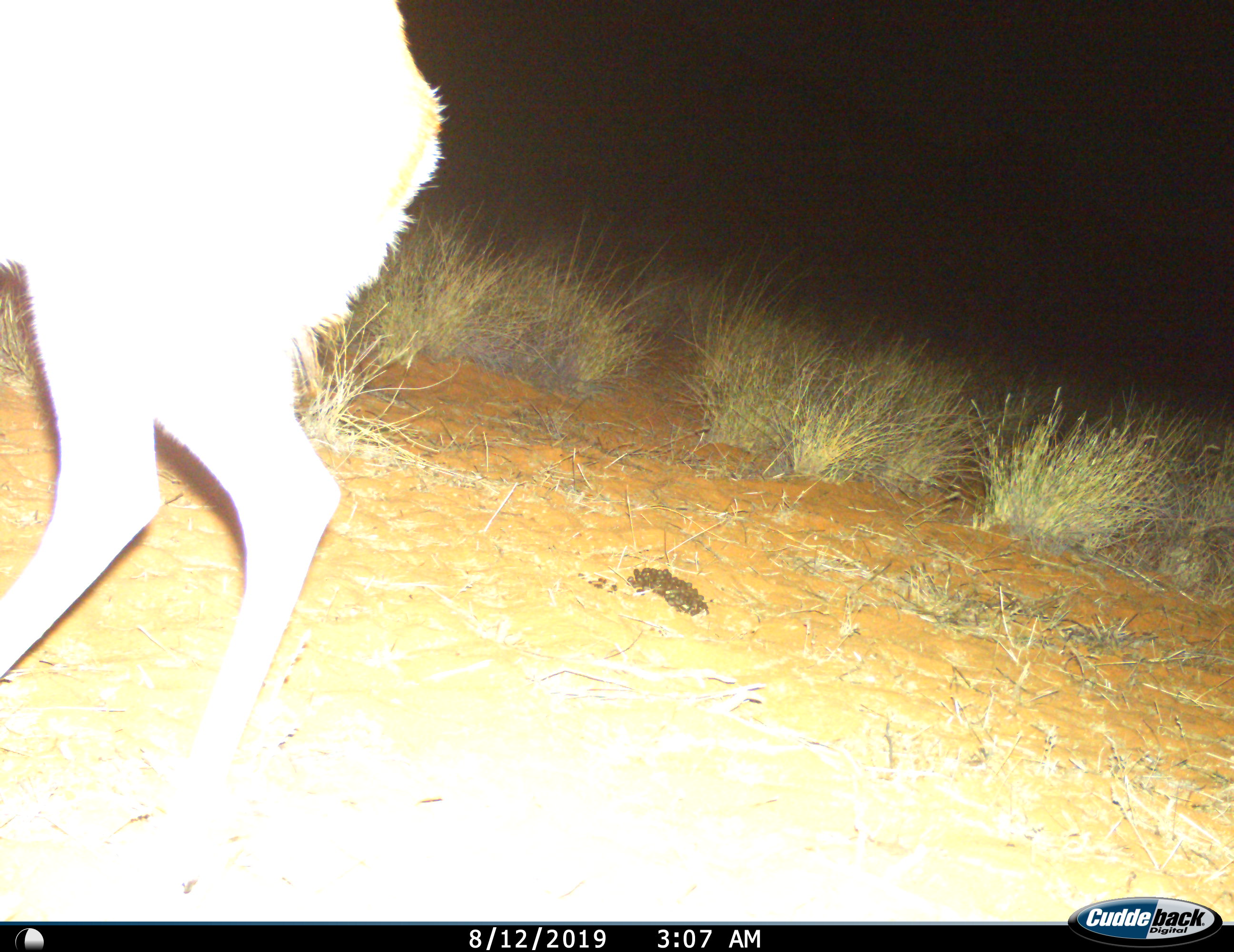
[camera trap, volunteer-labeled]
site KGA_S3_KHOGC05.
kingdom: Animalia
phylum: Chordata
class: Mammalia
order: Artiodactyla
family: Bovidae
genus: Antidorcas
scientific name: Antidorcas marsupialis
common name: springbok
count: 1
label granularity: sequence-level